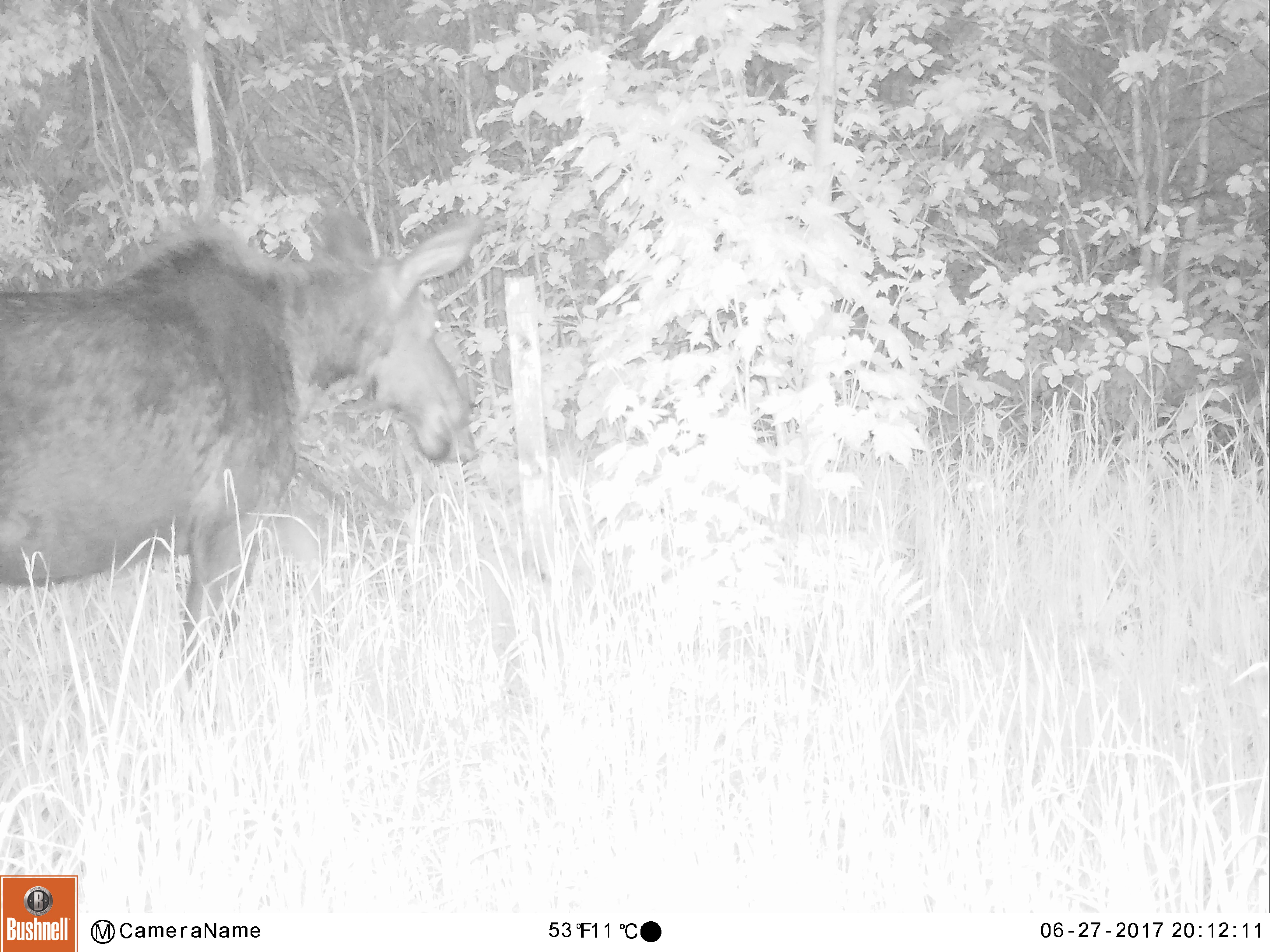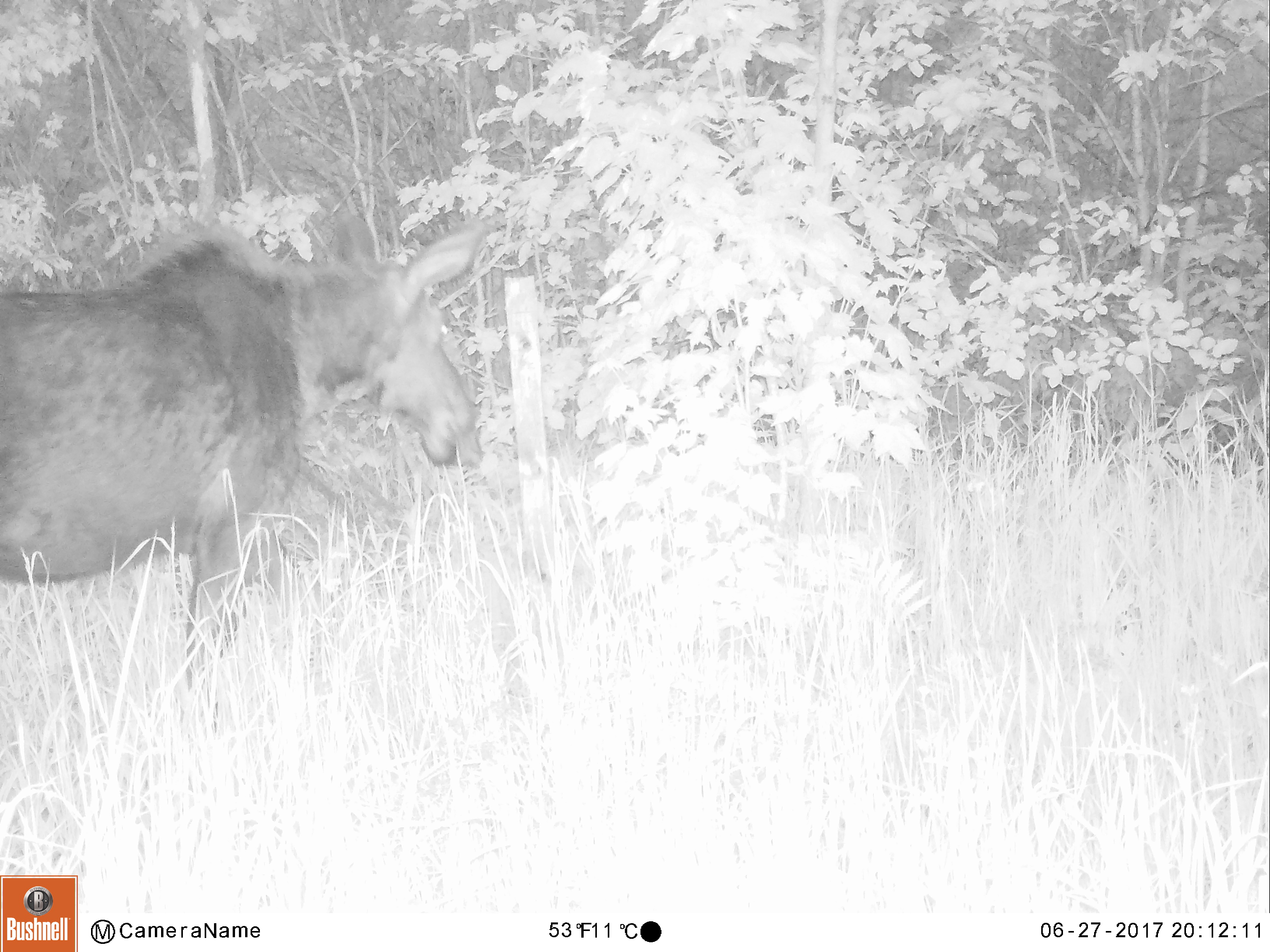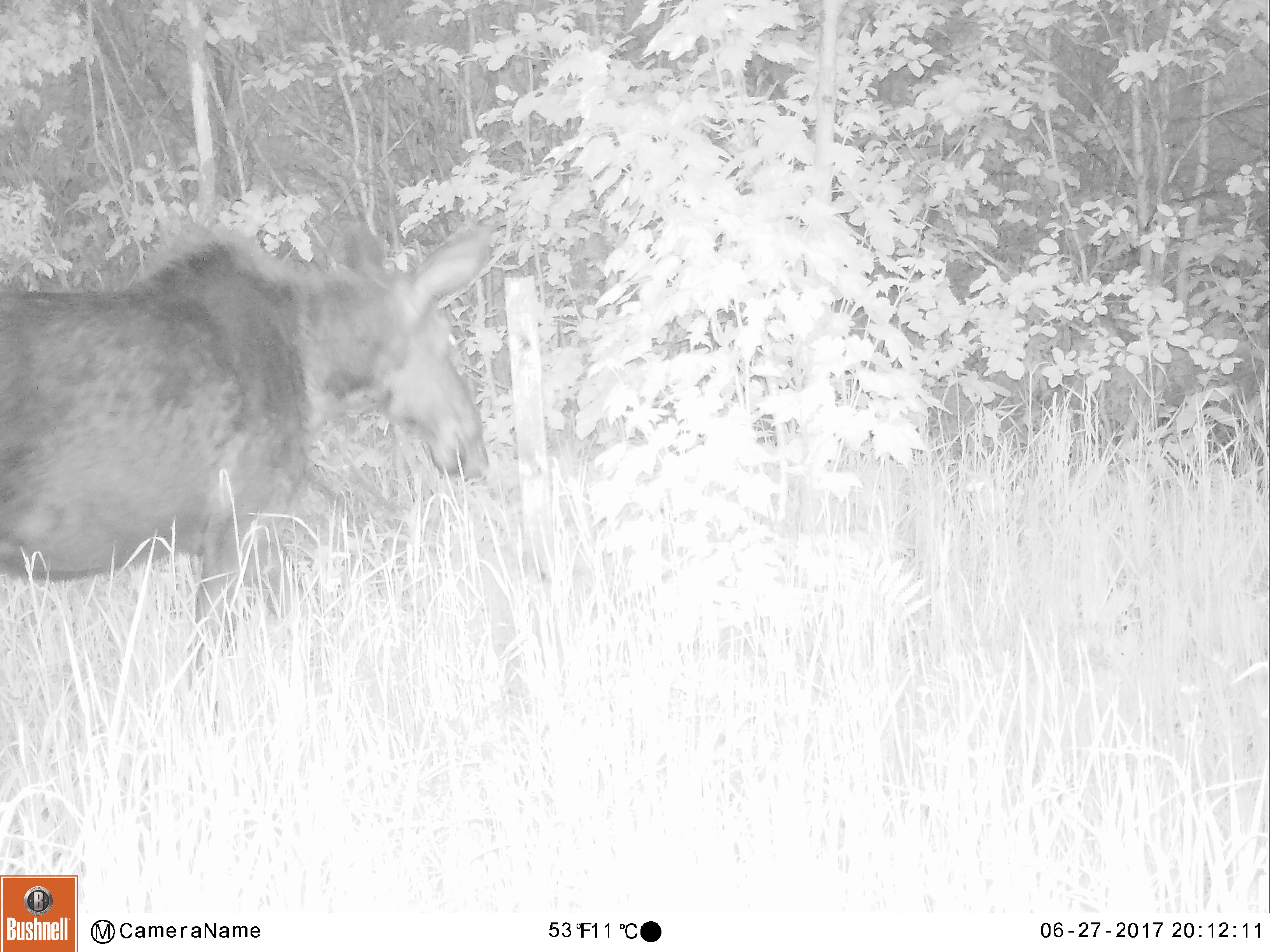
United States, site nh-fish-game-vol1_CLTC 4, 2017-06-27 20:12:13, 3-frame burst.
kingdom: Animalia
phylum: Chordata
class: Mammalia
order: Artiodactyla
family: Cervidae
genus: Alces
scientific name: Alces alces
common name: moose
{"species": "moose (Alces alces)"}